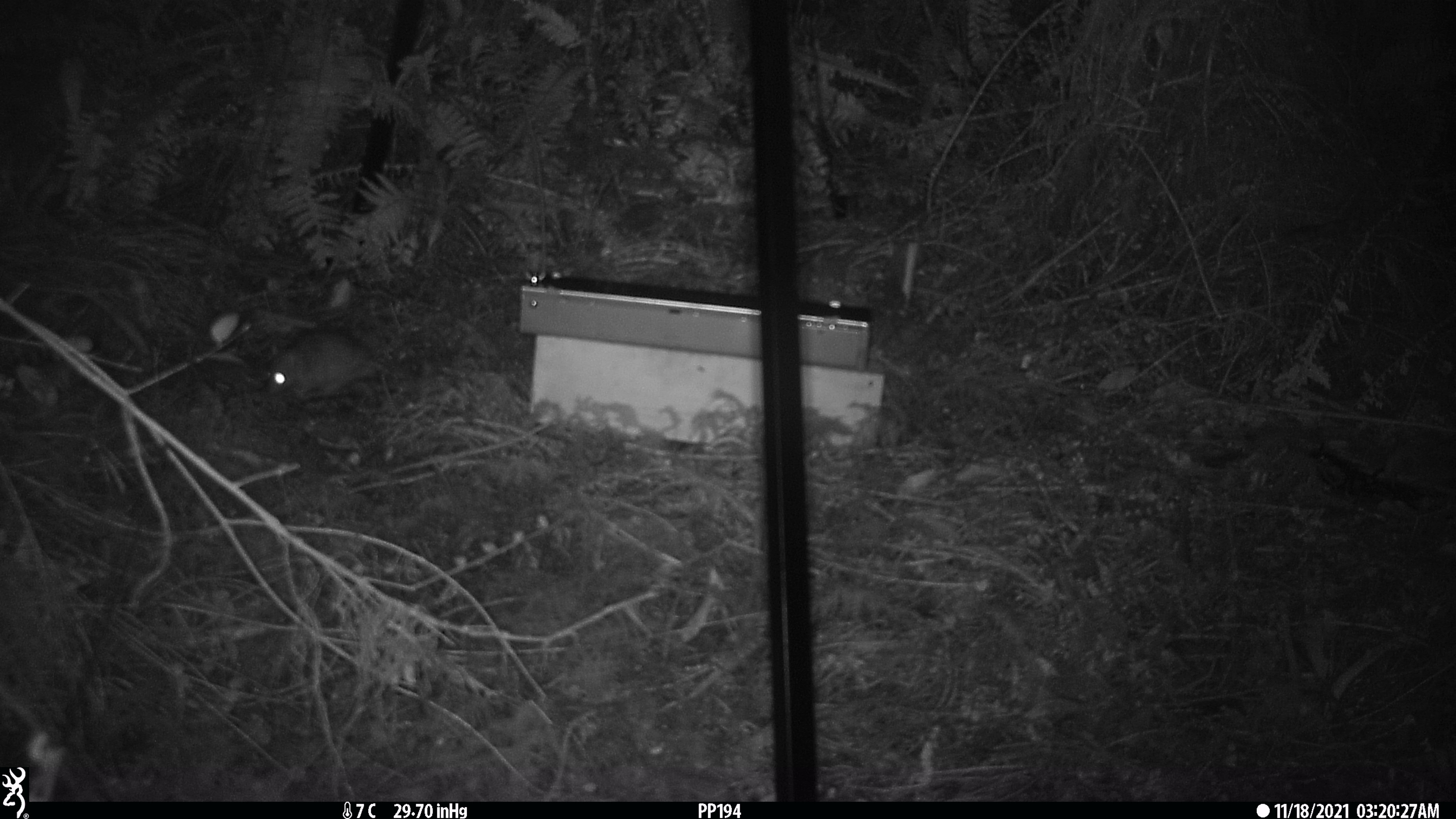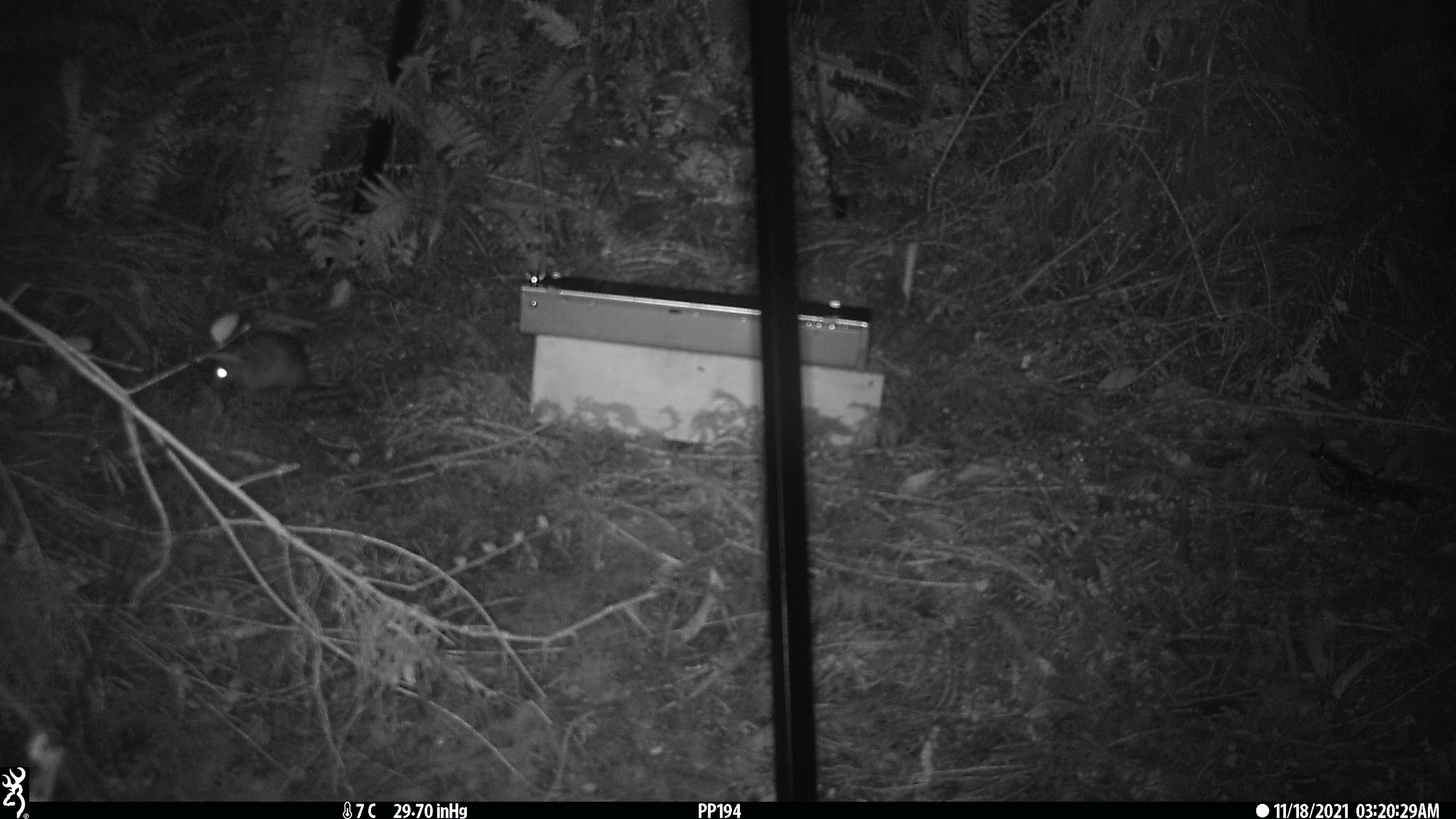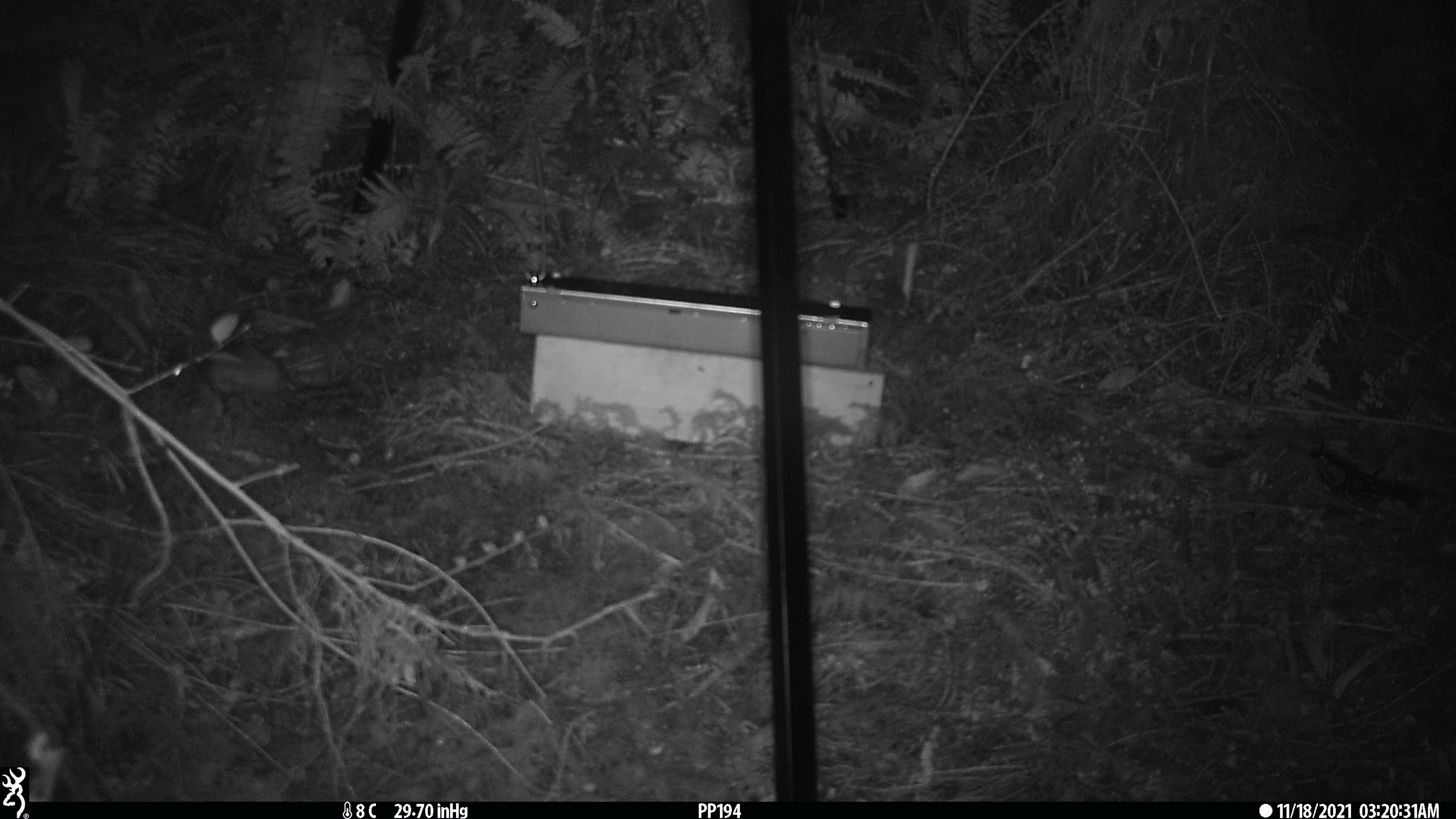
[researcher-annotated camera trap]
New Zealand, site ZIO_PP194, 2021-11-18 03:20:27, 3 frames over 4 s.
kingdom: Animalia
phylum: Chordata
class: Mammalia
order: Rodentia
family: Muridae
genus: Rattus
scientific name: Rattus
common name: rat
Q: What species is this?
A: Rat (Rattus).